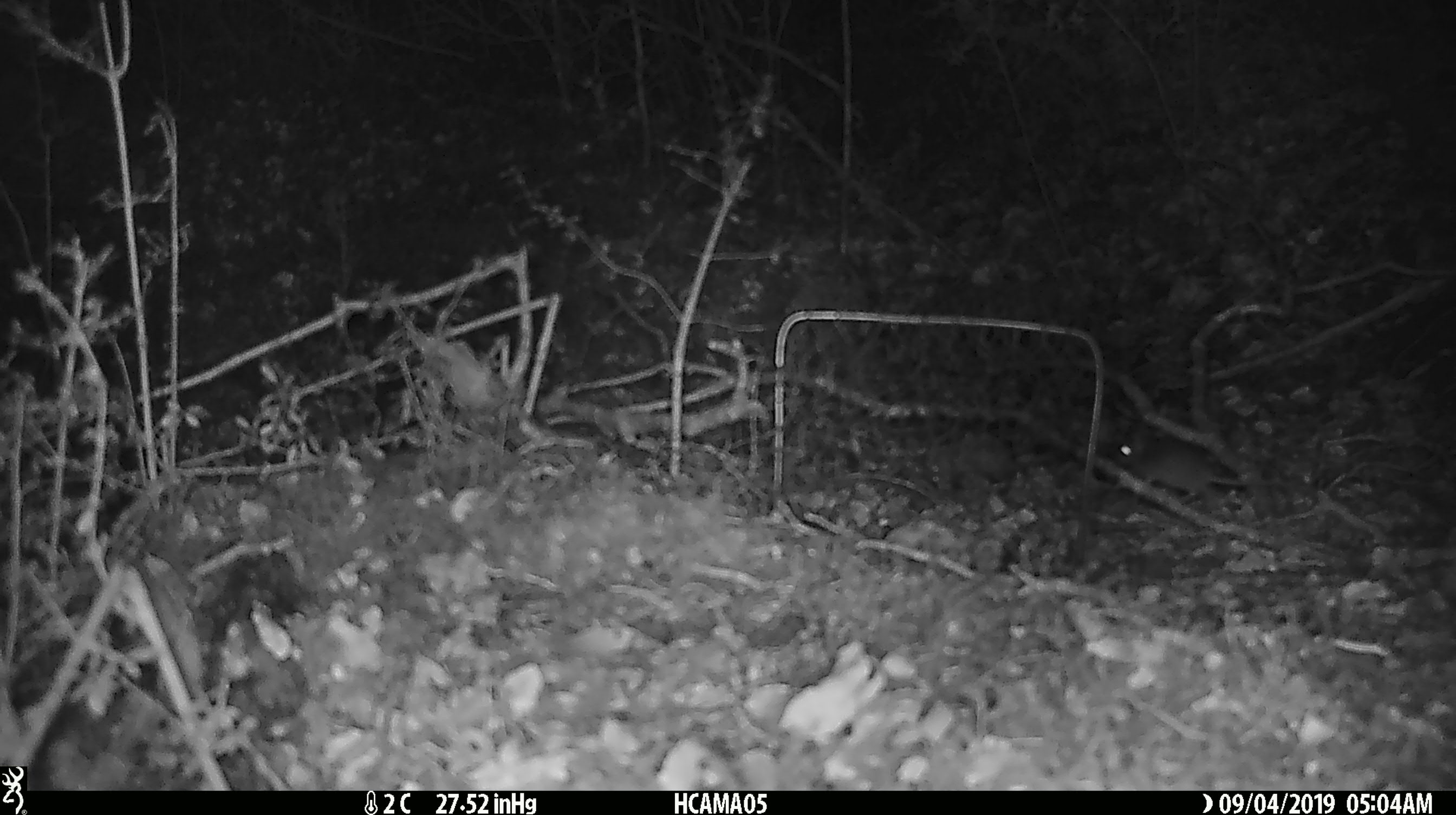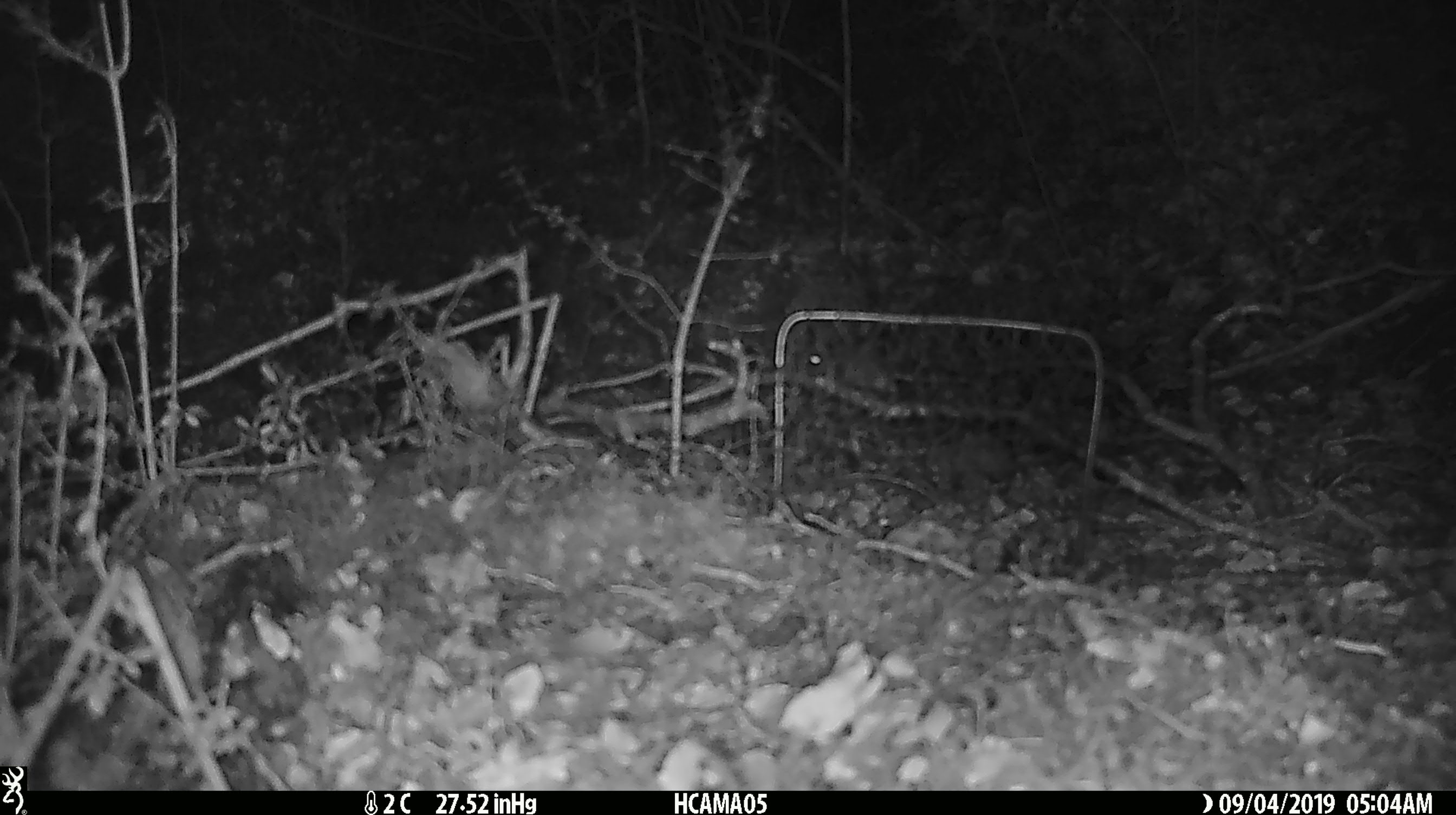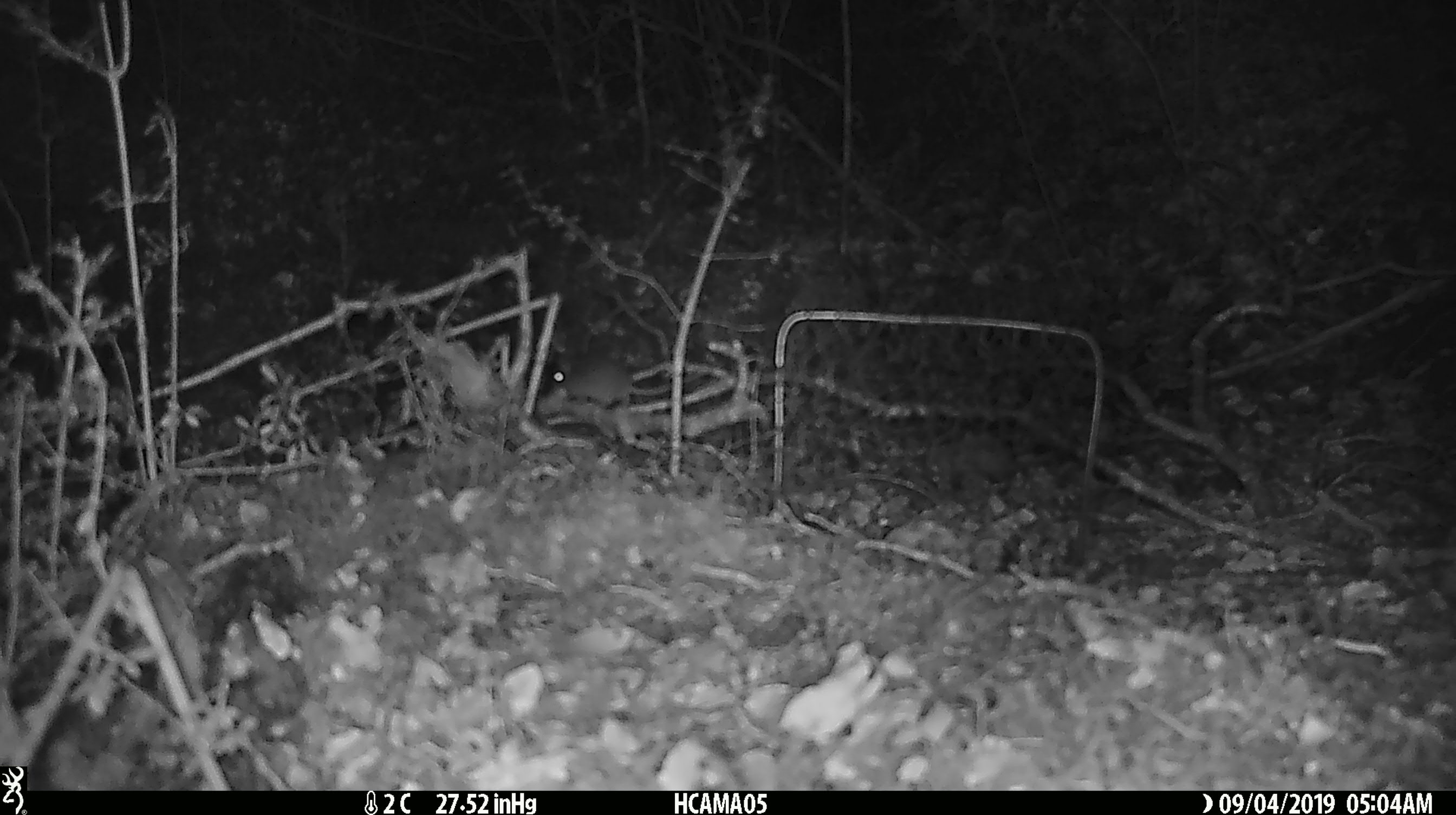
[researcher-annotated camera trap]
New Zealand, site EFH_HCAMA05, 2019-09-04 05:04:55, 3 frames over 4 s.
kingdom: Animalia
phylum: Chordata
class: Mammalia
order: Rodentia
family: Muridae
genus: Mus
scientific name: Mus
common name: mouse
Mouse (Mus).